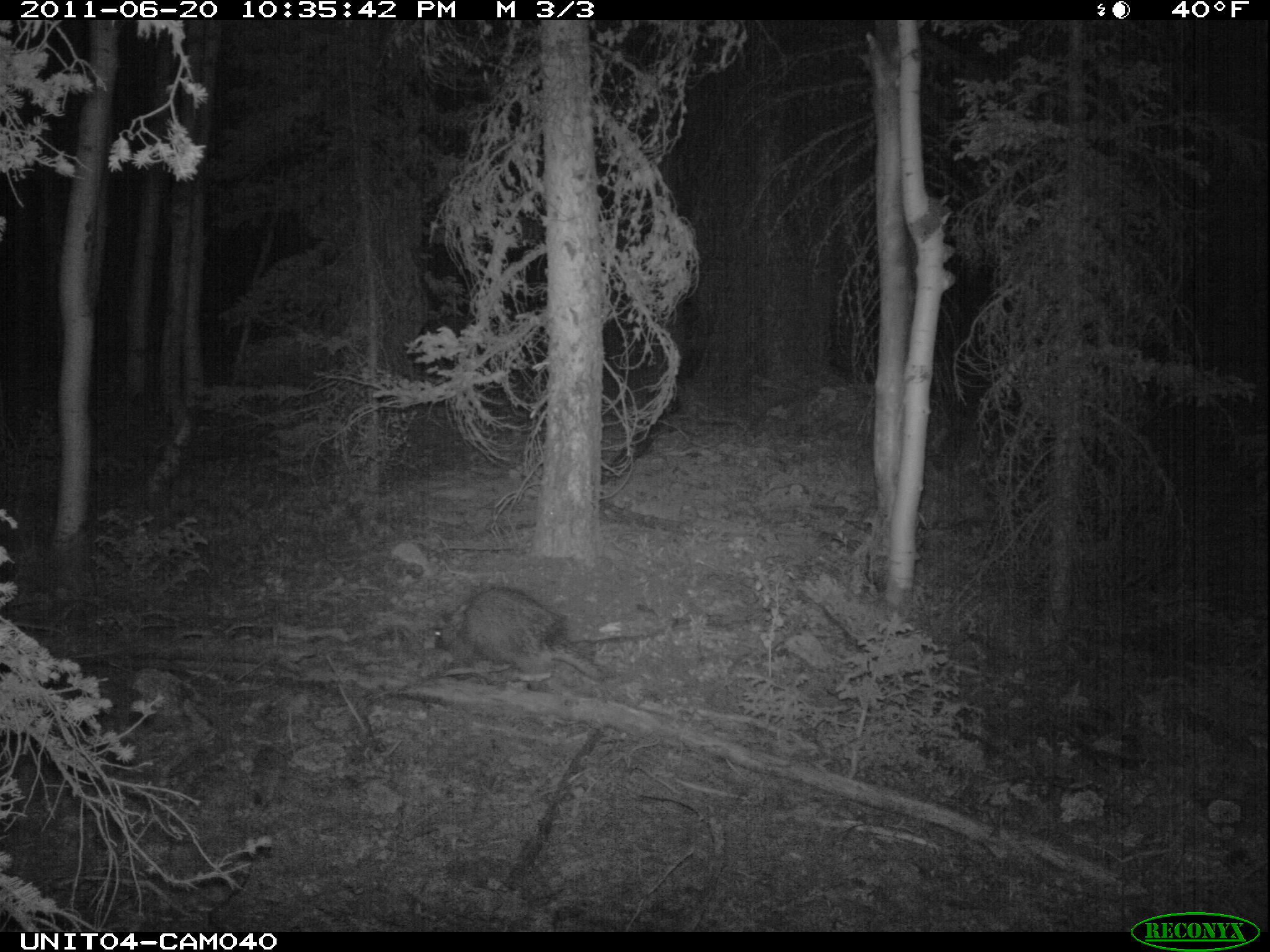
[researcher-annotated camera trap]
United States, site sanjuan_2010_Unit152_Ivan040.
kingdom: Animalia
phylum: Chordata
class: Mammalia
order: Rodentia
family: Erethizontidae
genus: Erethizon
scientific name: Erethizon dorsatum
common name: north american porcupine